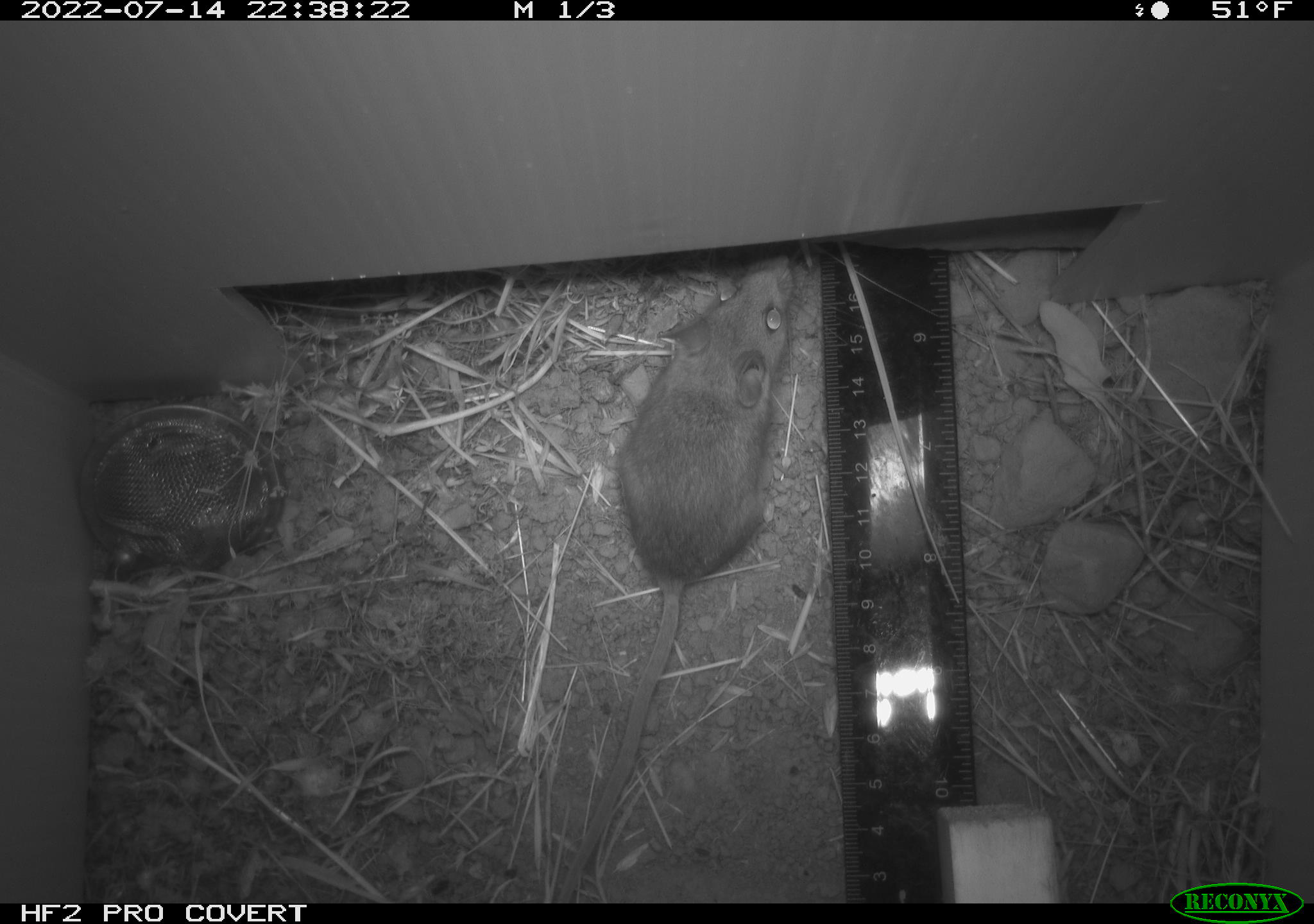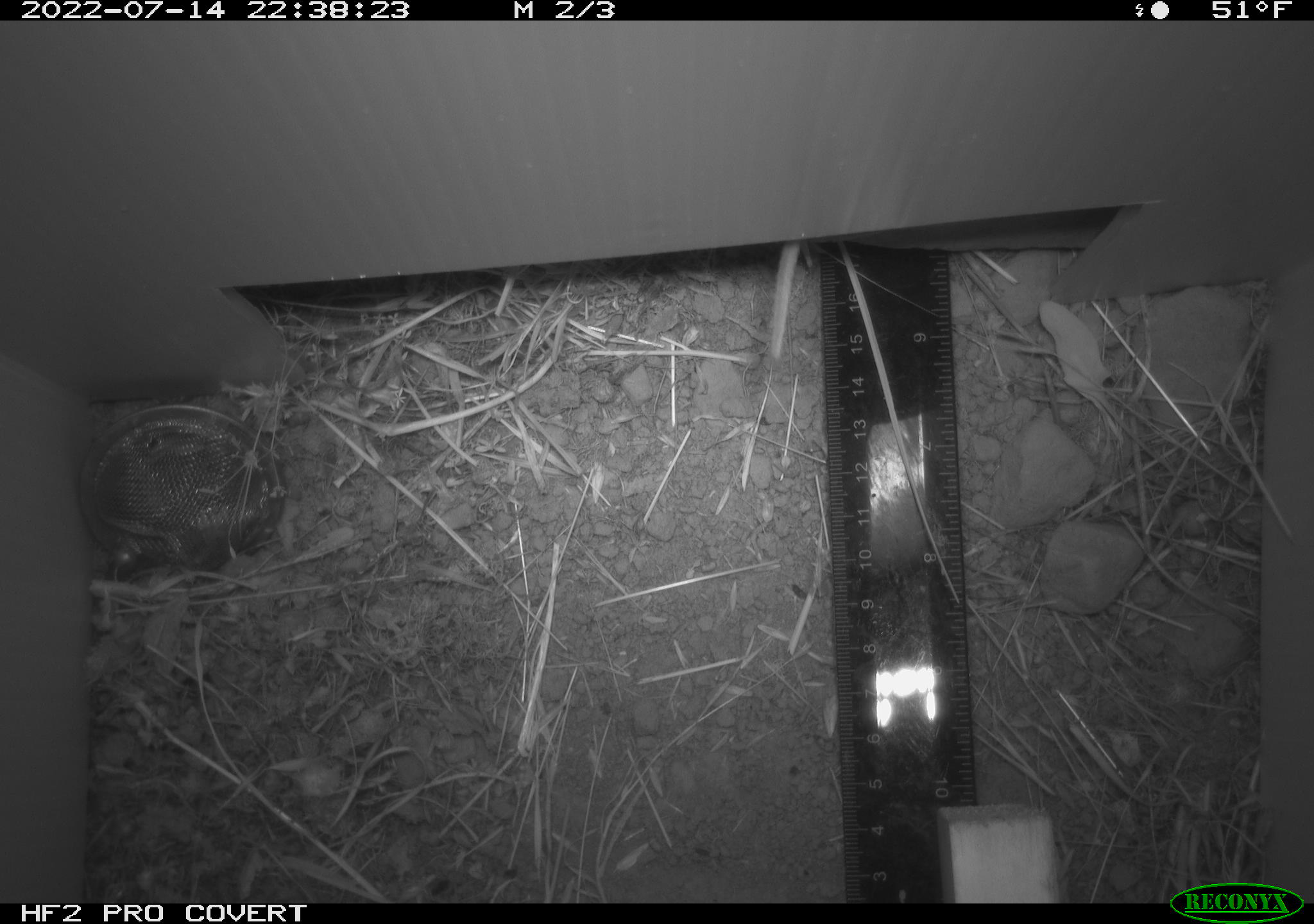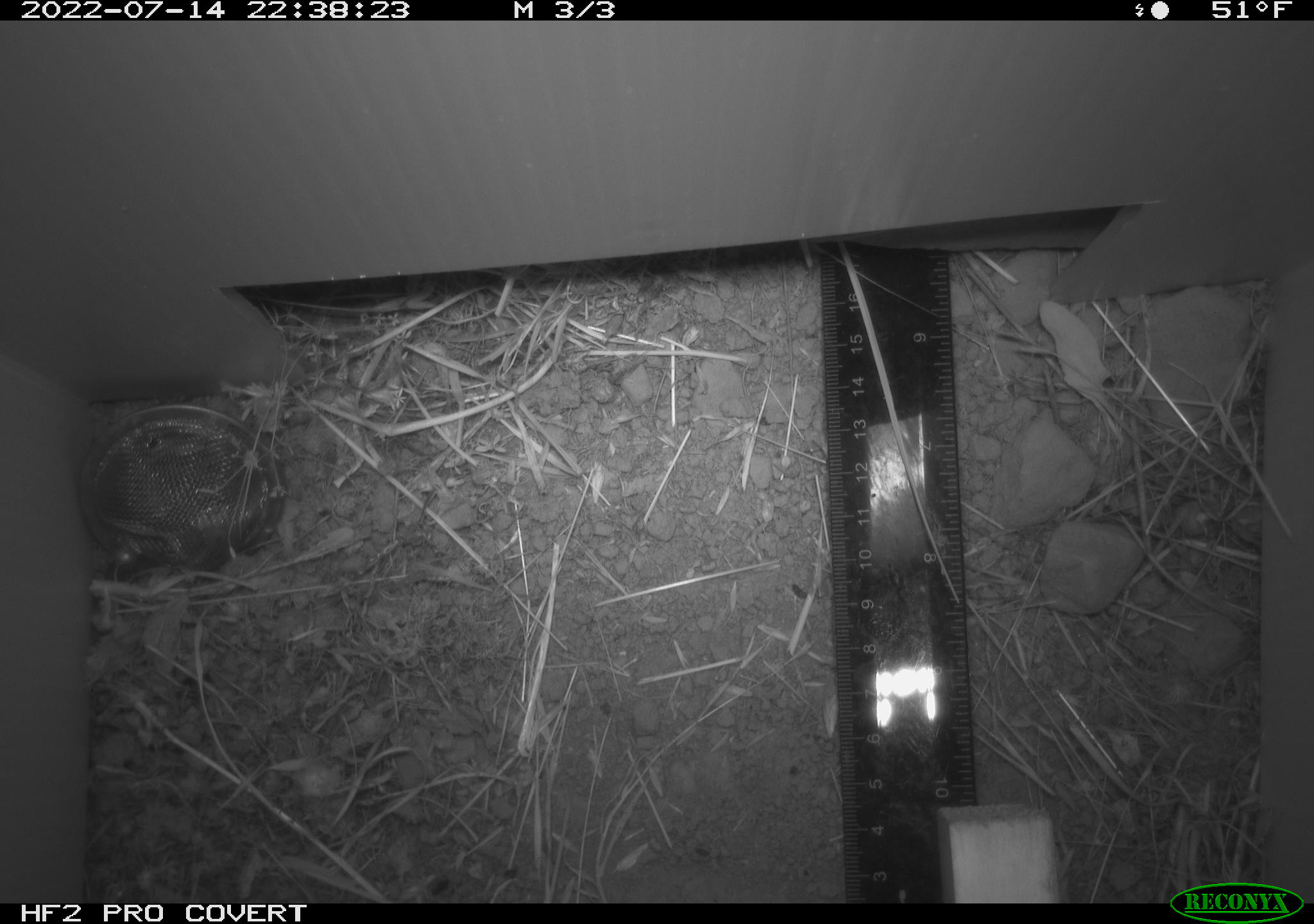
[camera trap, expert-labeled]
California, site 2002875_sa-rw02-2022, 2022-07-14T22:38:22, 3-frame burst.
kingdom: Animalia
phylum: Chordata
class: Mammalia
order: Rodentia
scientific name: Rodentia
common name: mouse species